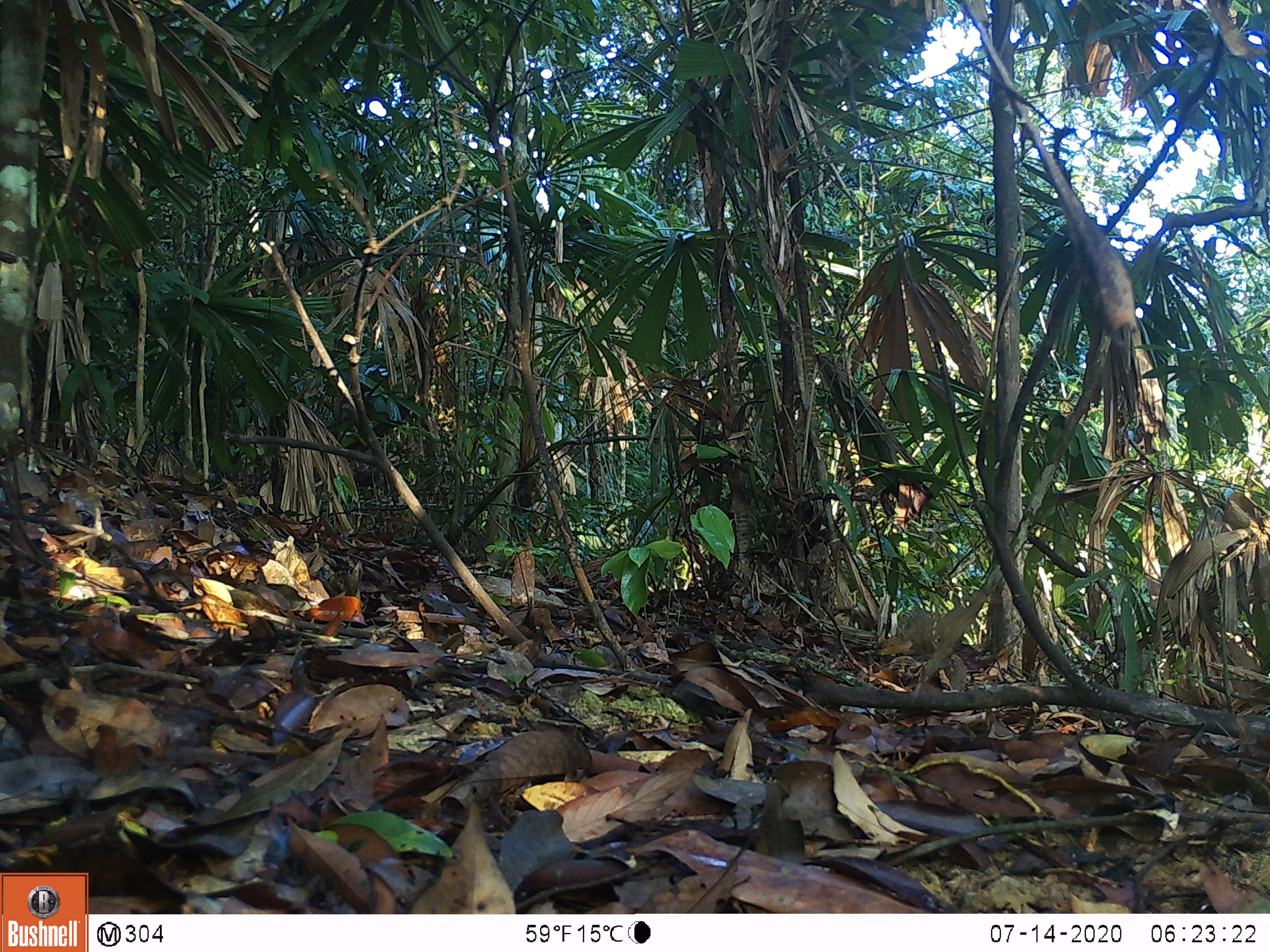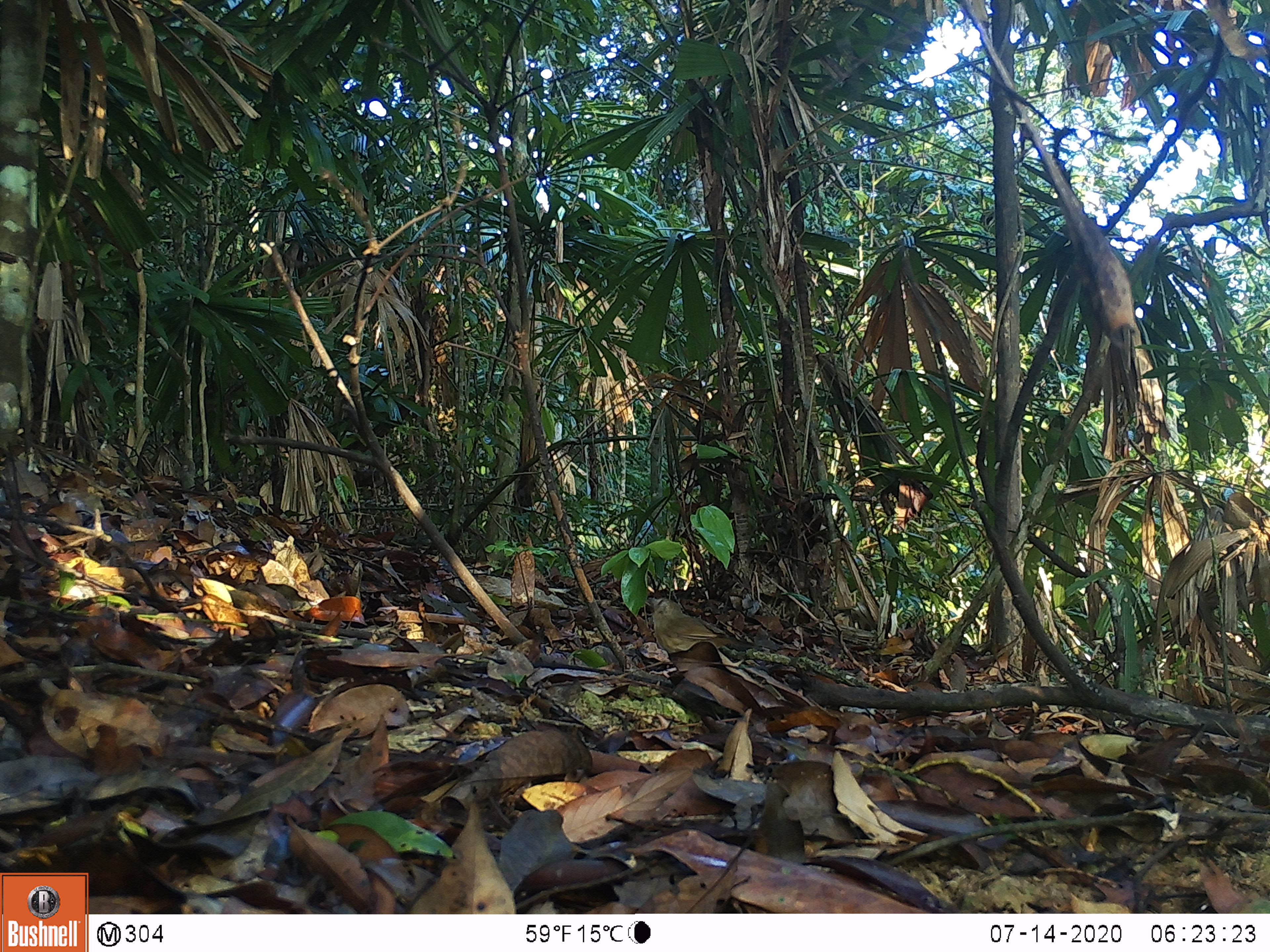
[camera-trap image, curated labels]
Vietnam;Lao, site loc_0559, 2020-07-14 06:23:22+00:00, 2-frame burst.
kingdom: Animalia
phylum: Chordata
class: Aves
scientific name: Aves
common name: bird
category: unidentified bird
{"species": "unidentified bird (bird) (Aves)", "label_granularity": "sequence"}